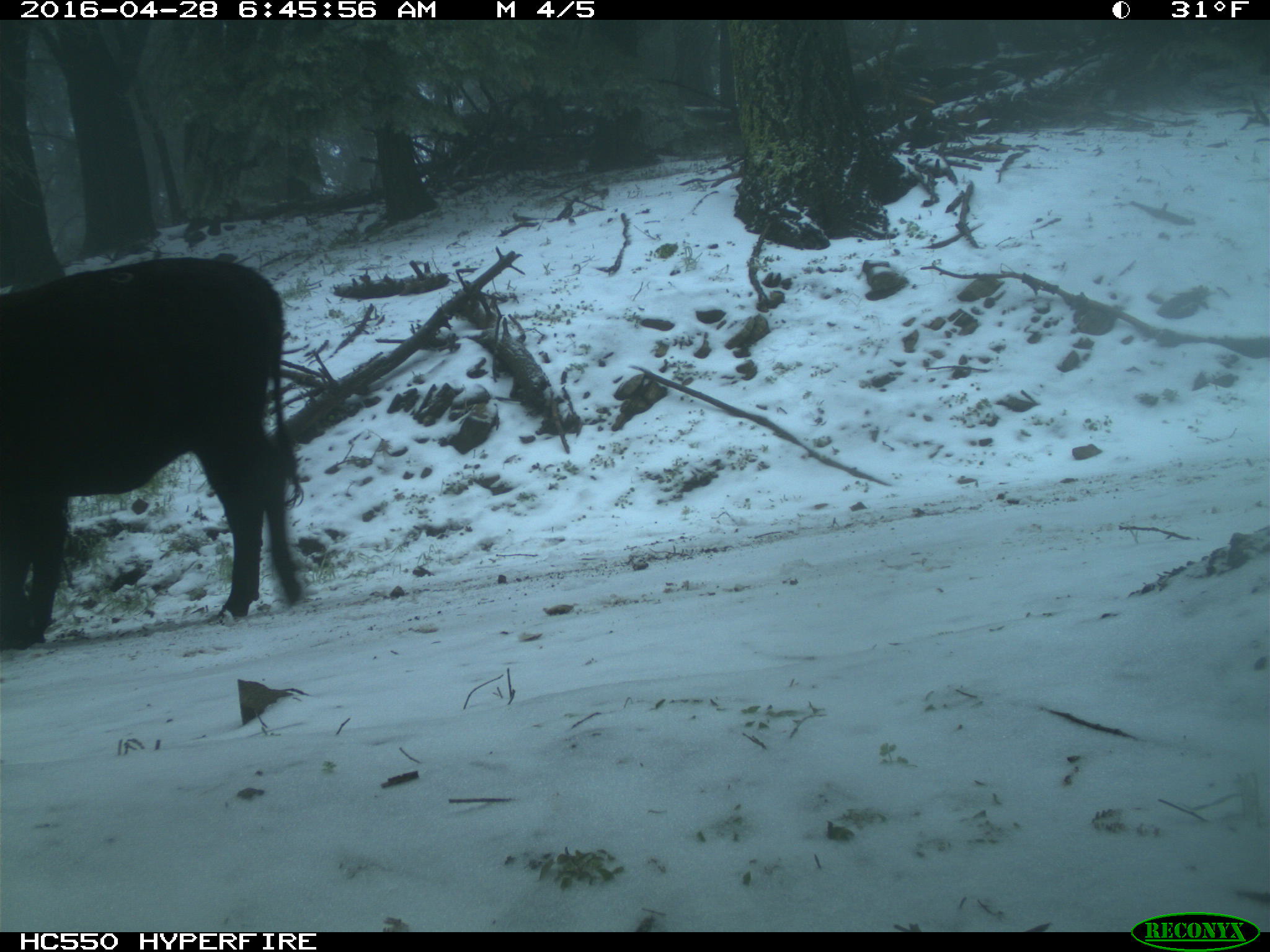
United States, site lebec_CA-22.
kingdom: Animalia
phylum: Chordata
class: Mammalia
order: Artiodactyla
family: Bovidae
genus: Bos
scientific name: Bos taurus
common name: domestic cow